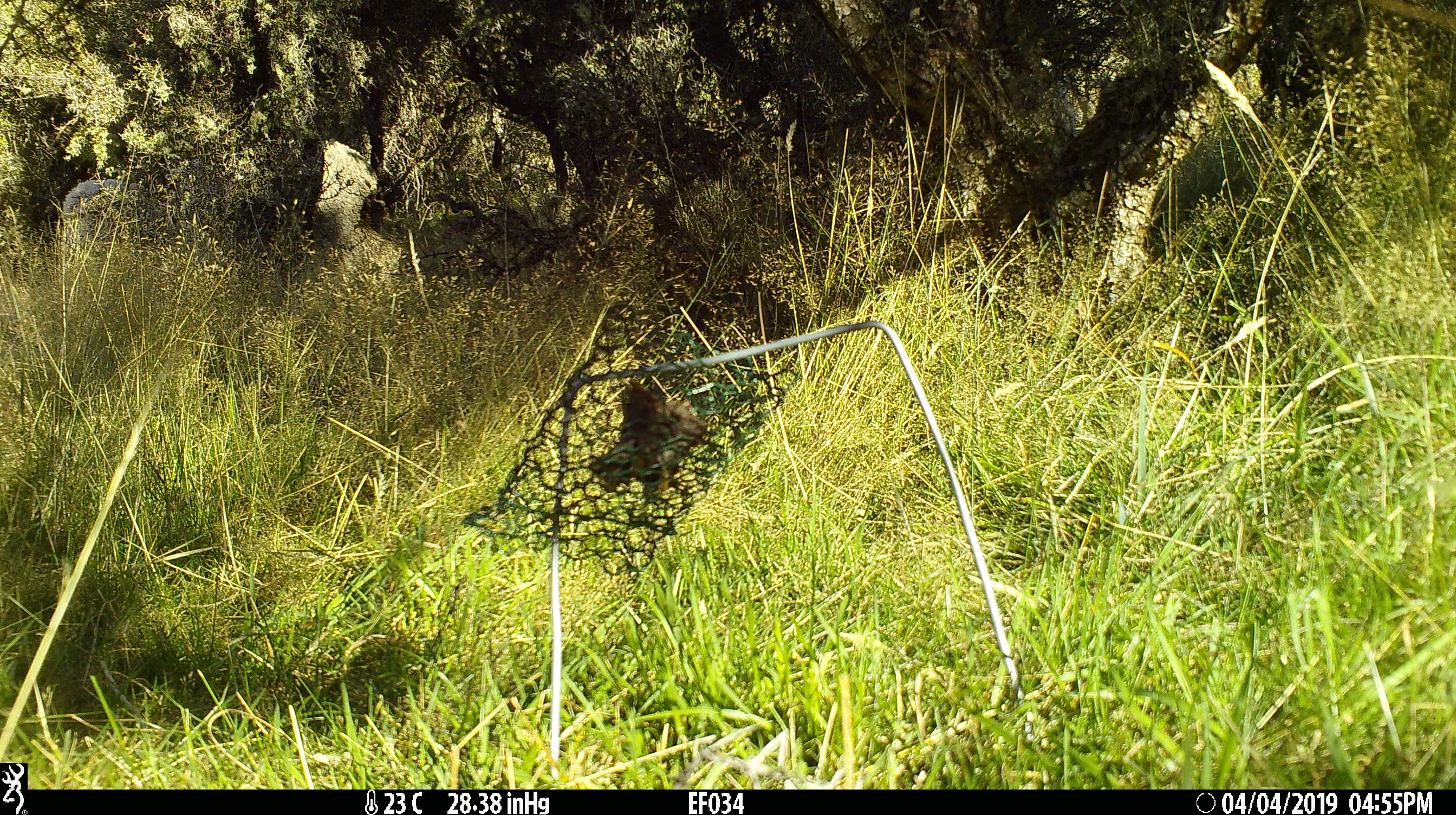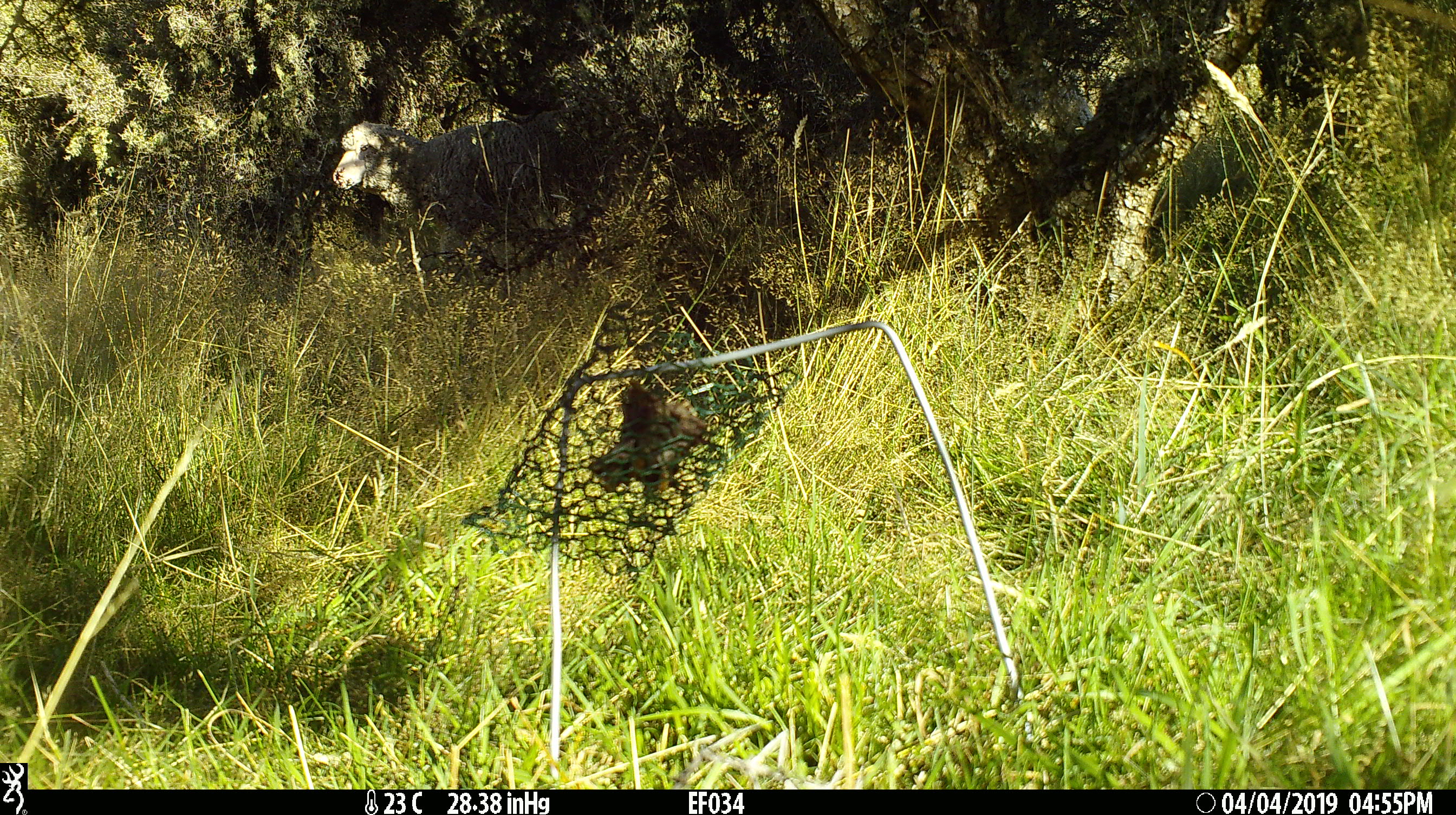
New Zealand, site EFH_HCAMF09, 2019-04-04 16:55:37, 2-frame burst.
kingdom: Animalia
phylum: Chordata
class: Mammalia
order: Artiodactyla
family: Bovidae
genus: Ovis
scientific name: Ovis aries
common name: domestic sheep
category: sheep